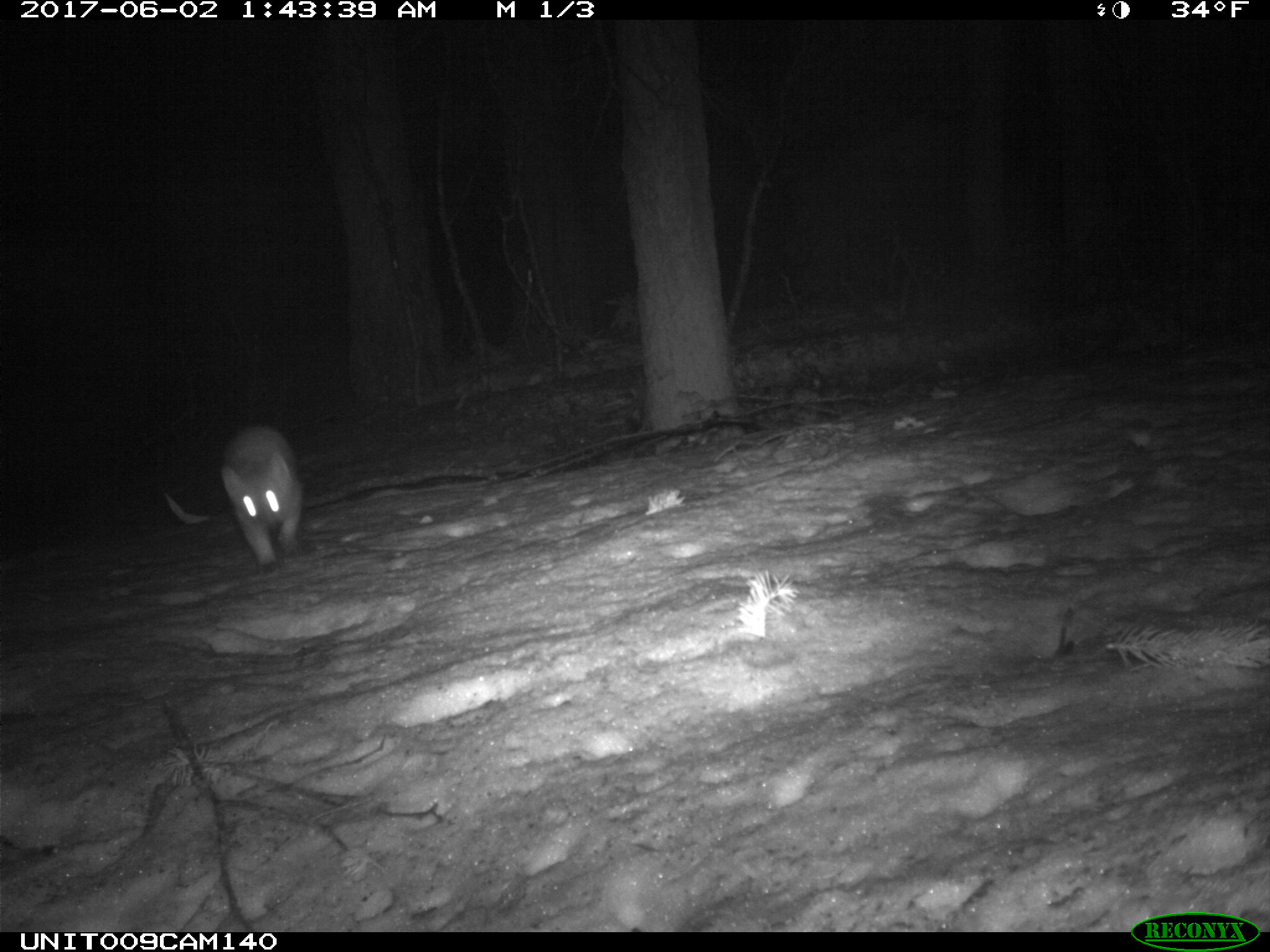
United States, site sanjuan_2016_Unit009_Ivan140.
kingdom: Animalia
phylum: Chordata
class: Mammalia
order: Carnivora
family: Mustelidae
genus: Martes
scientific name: Martes americana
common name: american marten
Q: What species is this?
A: Martes americana (american marten).